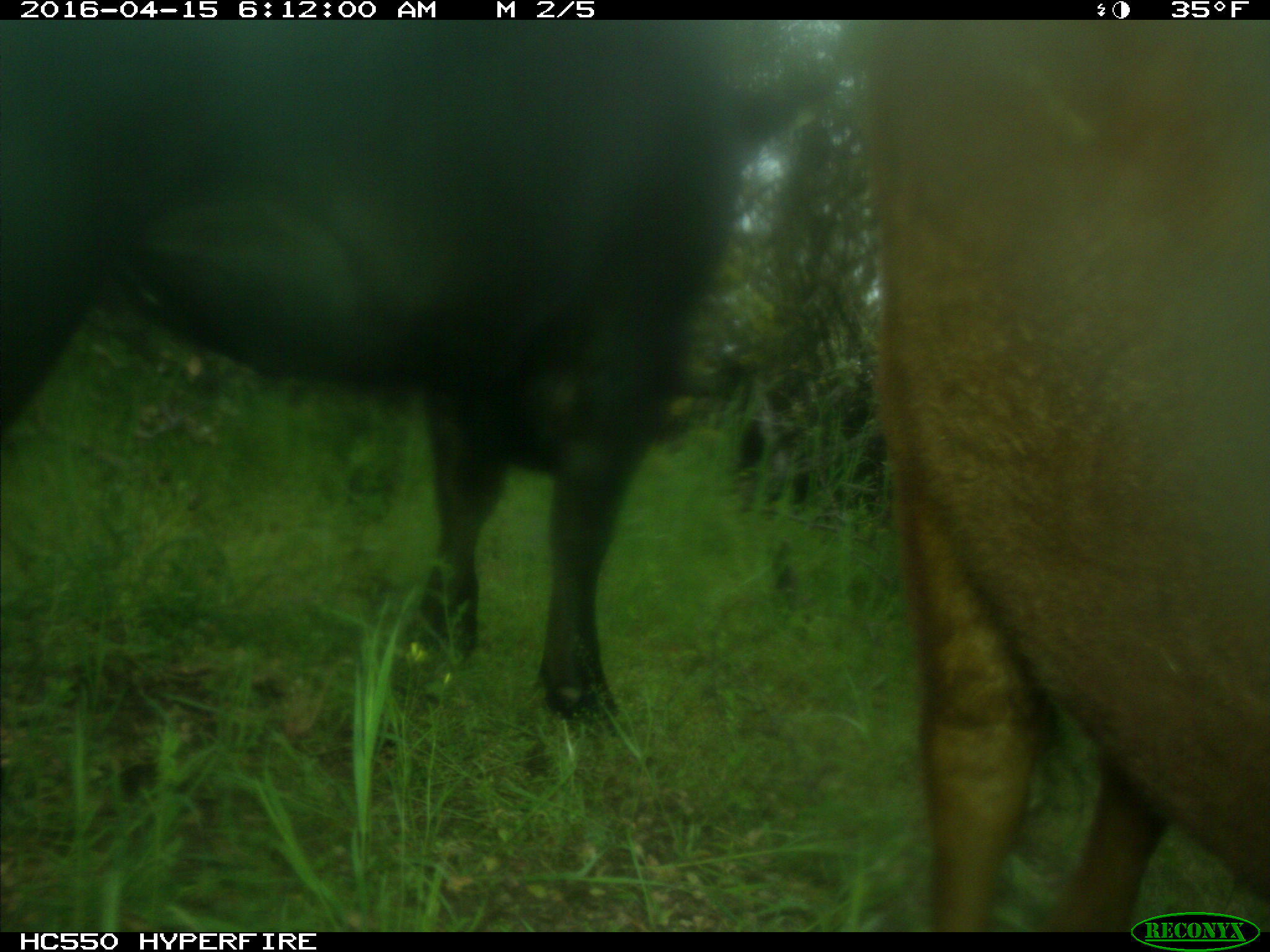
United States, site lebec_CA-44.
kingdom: Animalia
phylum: Chordata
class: Mammalia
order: Artiodactyla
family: Bovidae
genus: Bos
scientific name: Bos taurus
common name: domestic cow